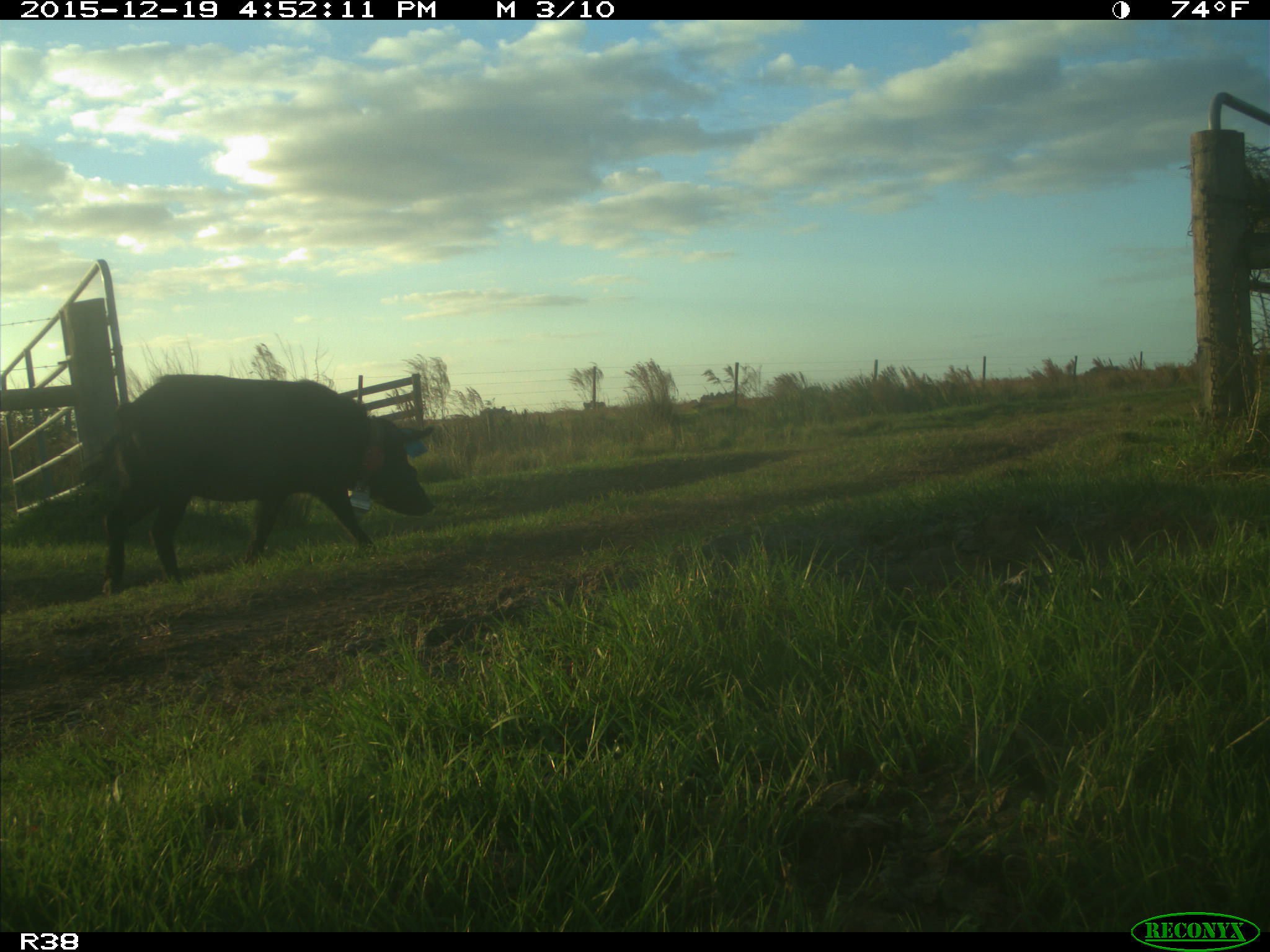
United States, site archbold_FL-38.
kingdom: Animalia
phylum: Chordata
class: Mammalia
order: Artiodactyla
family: Suidae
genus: Sus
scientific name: Sus scrofa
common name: wild boar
Sus scrofa (wild boar).